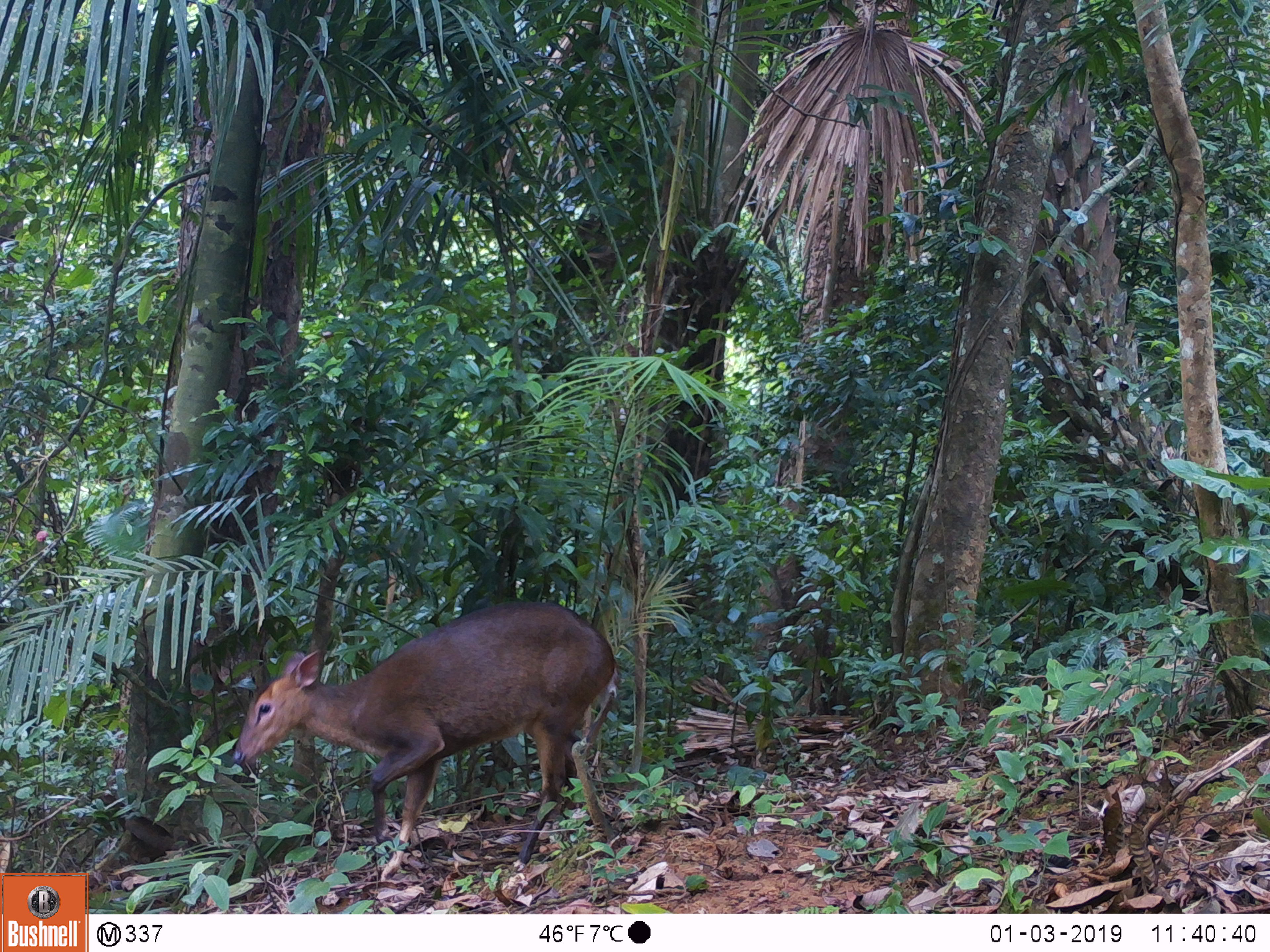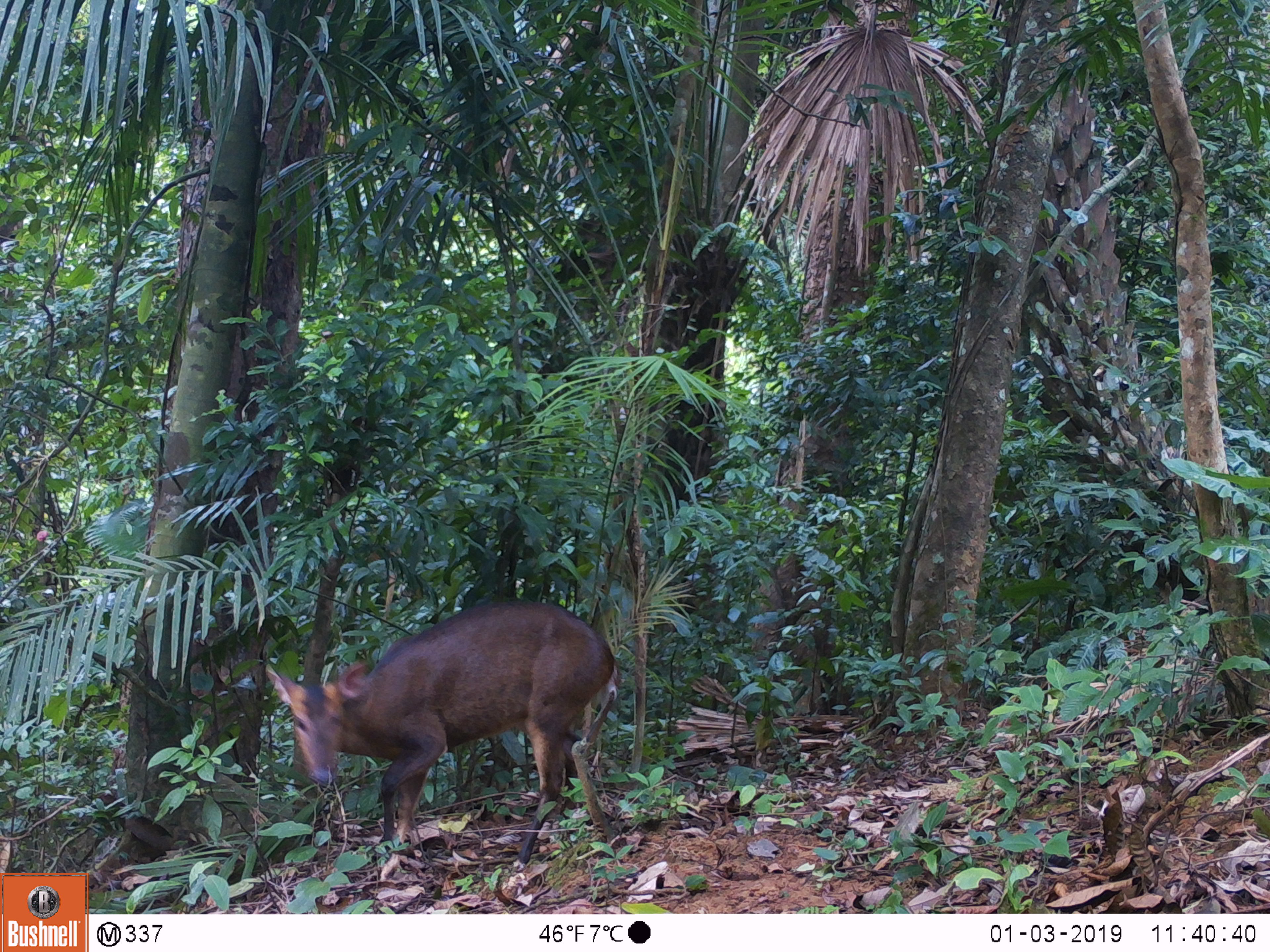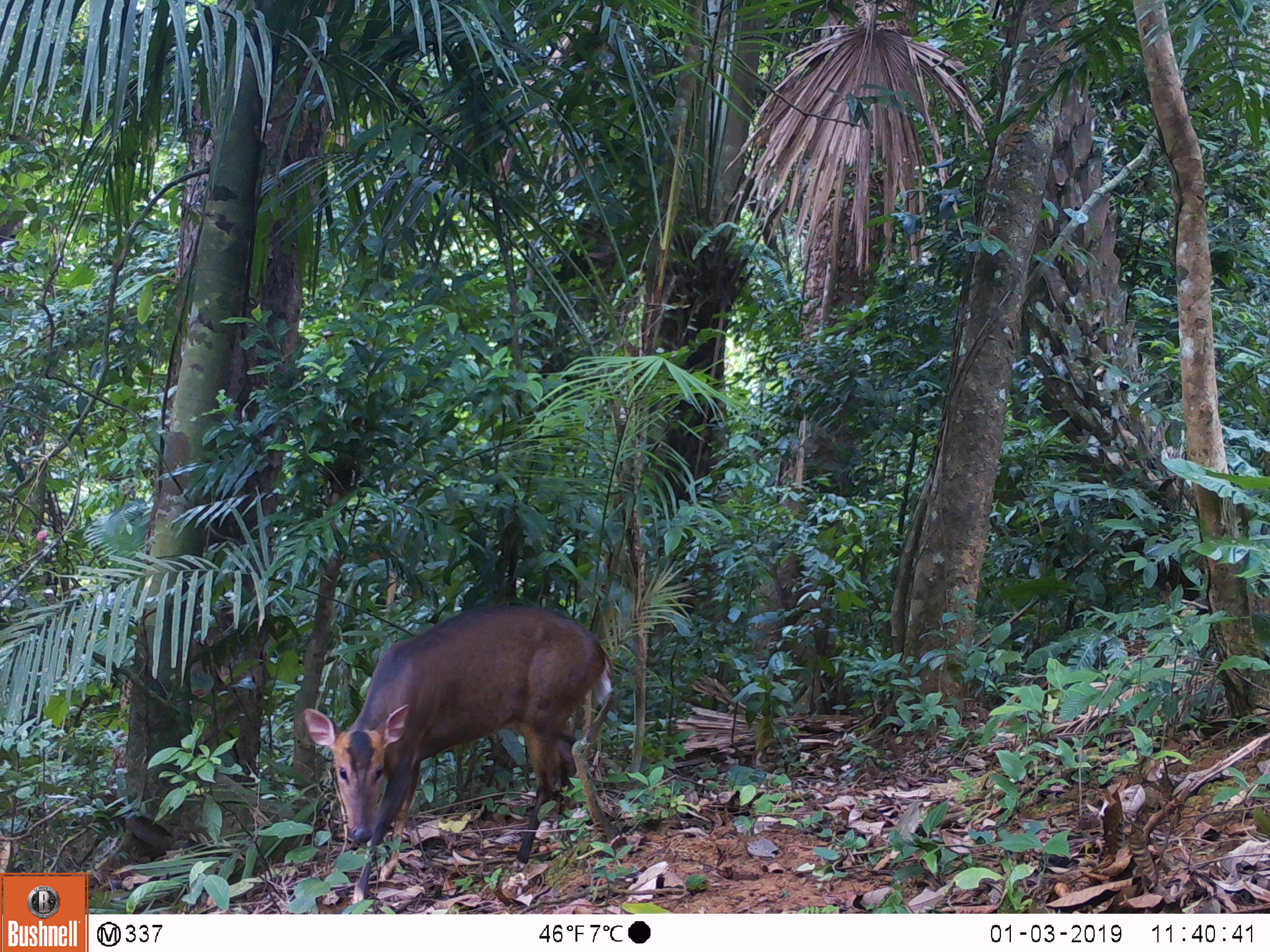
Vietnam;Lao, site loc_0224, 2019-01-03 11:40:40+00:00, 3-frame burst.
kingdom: Animalia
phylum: Chordata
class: Mammalia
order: Artiodactyla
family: Cervidae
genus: Muntiacus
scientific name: Muntiacus vuquangensis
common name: large-antlered muntjac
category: large antlered muntjac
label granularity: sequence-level